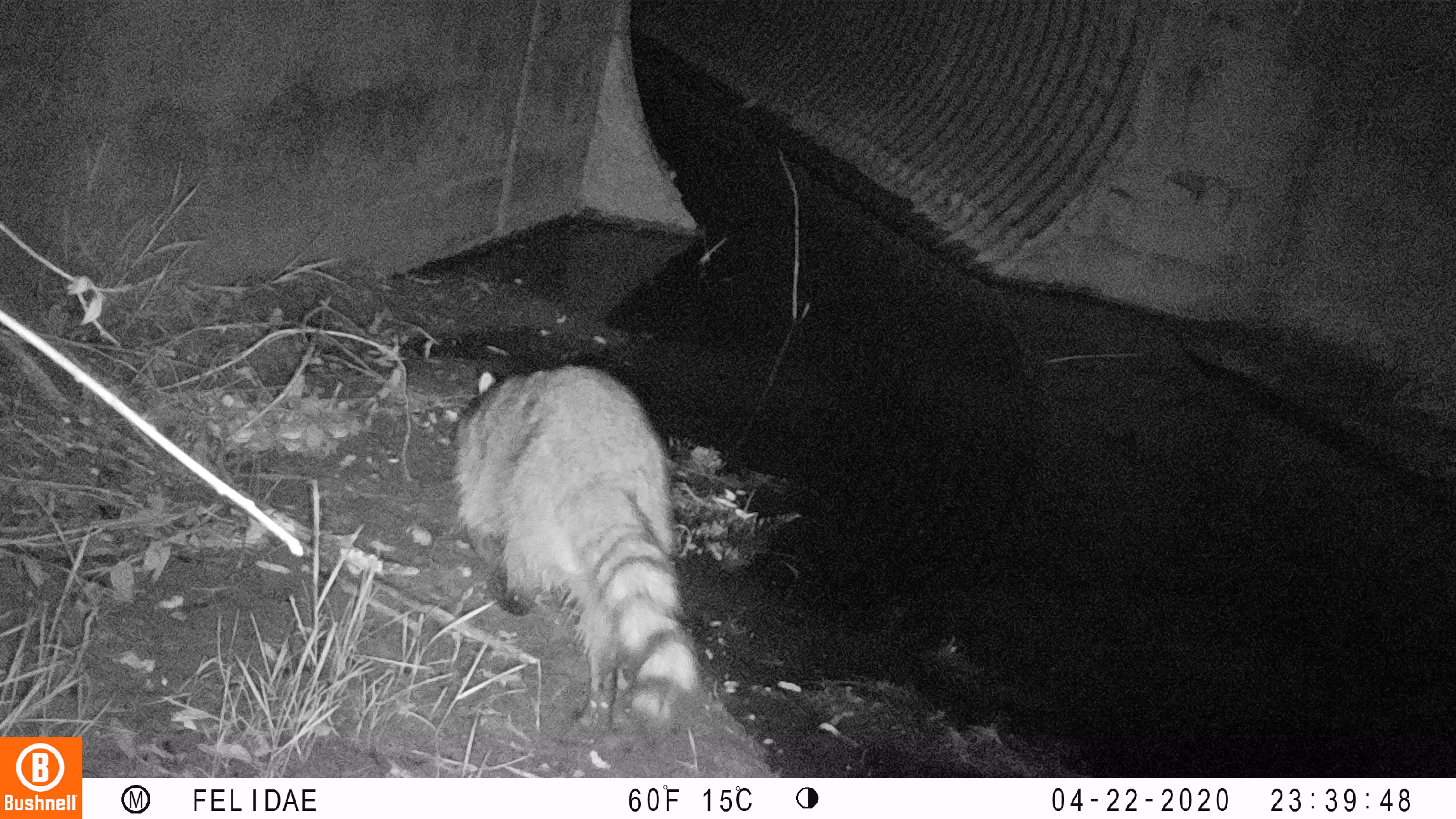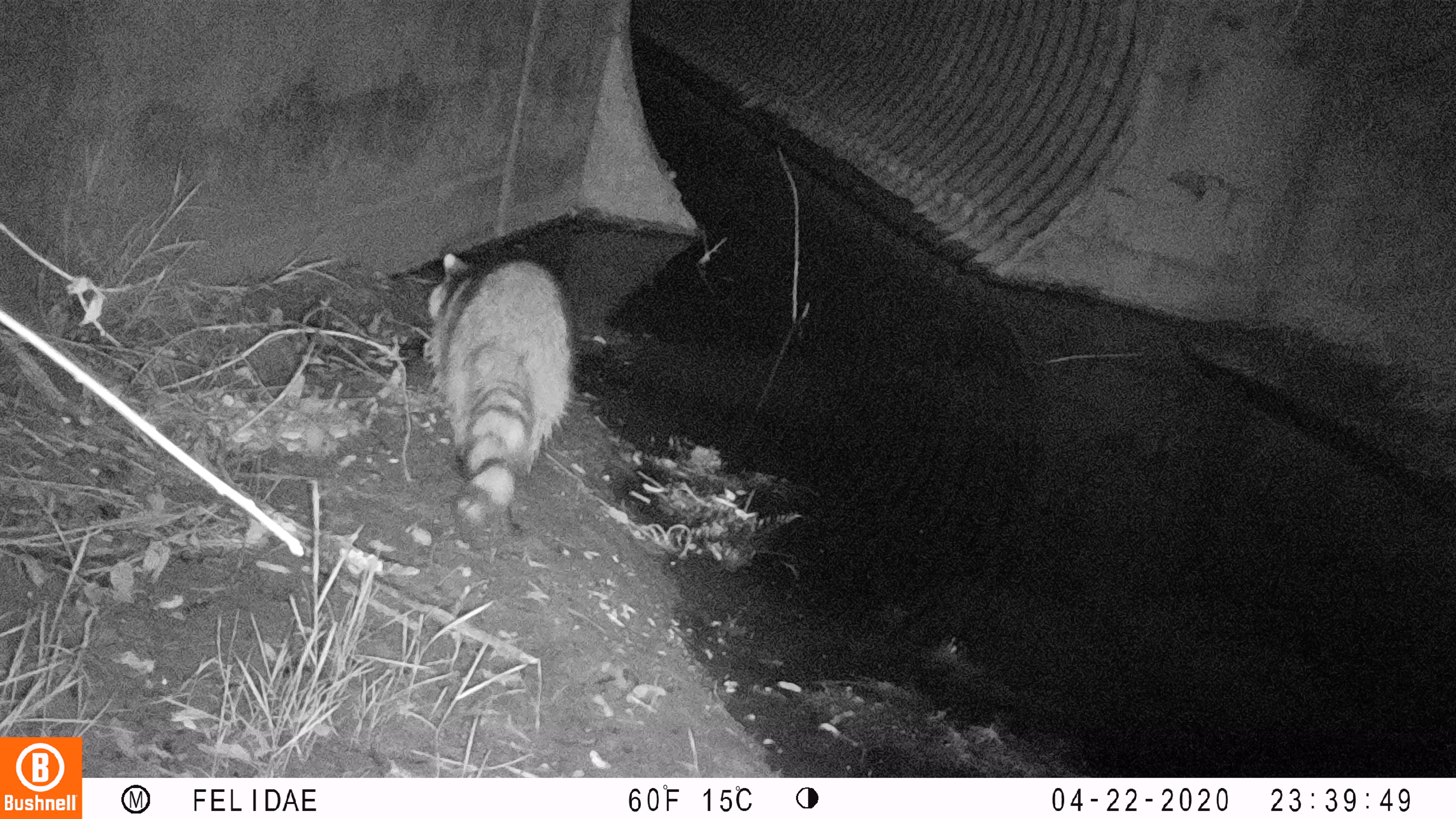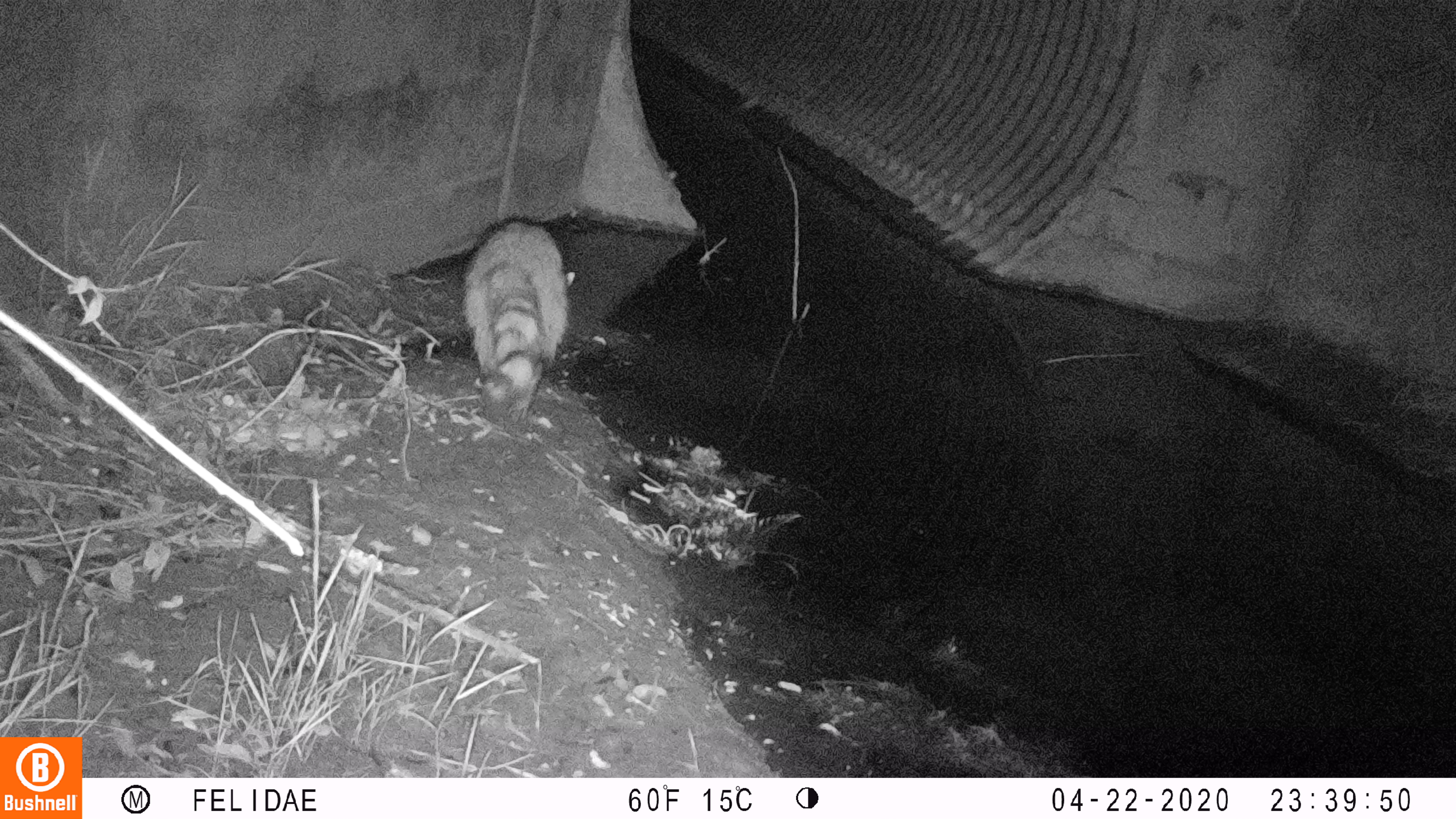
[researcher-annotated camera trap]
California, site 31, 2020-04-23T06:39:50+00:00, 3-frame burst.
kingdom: Animalia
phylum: Chordata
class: Mammalia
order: Carnivora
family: Procyonidae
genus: Procyon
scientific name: Procyon lotor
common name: raccoon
Raccoon (Procyon lotor).